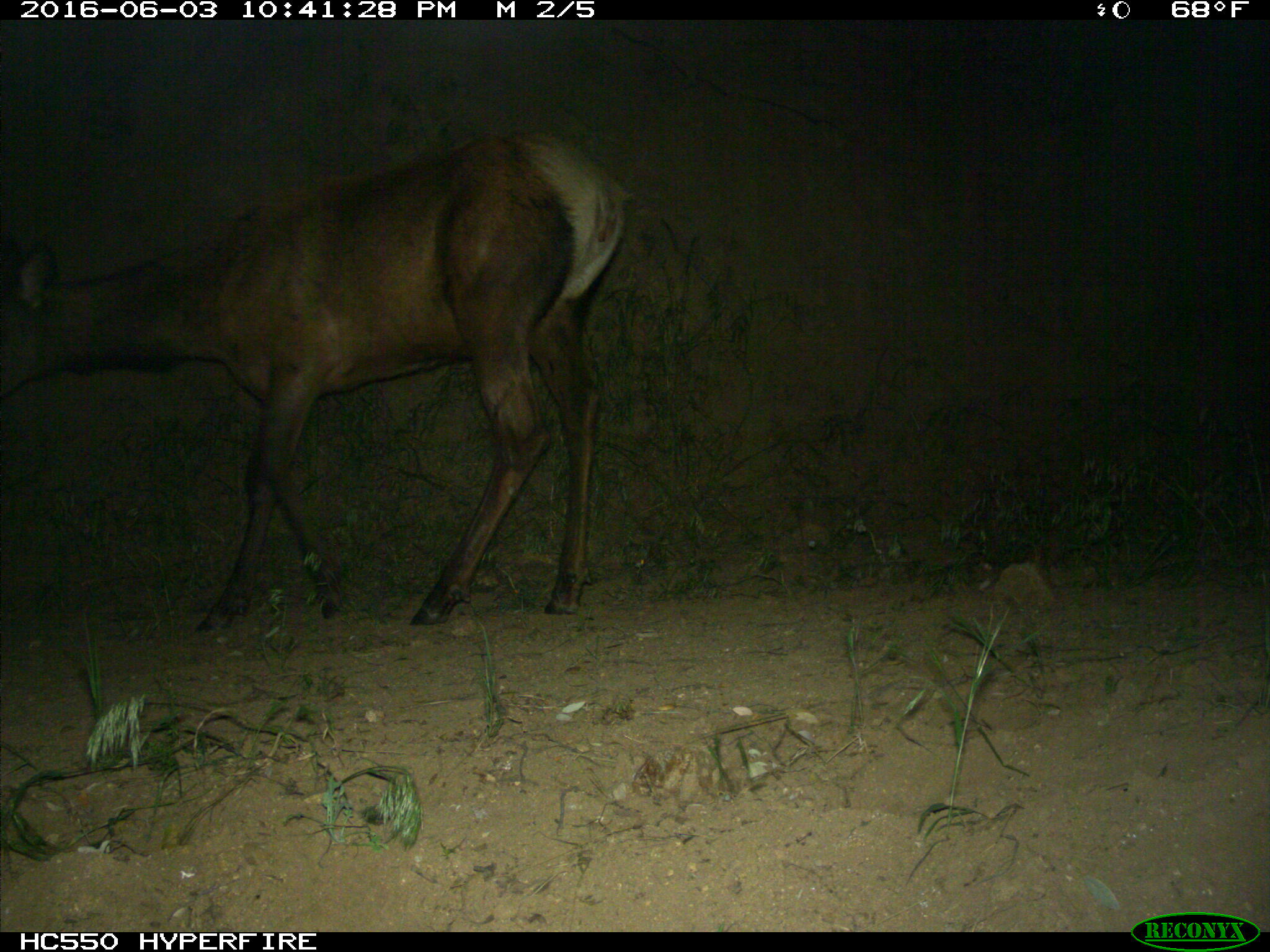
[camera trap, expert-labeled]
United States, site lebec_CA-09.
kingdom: Animalia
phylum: Chordata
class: Mammalia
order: Artiodactyla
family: Cervidae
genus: Cervus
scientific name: Cervus canadensis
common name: elk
Cervus canadensis (elk).